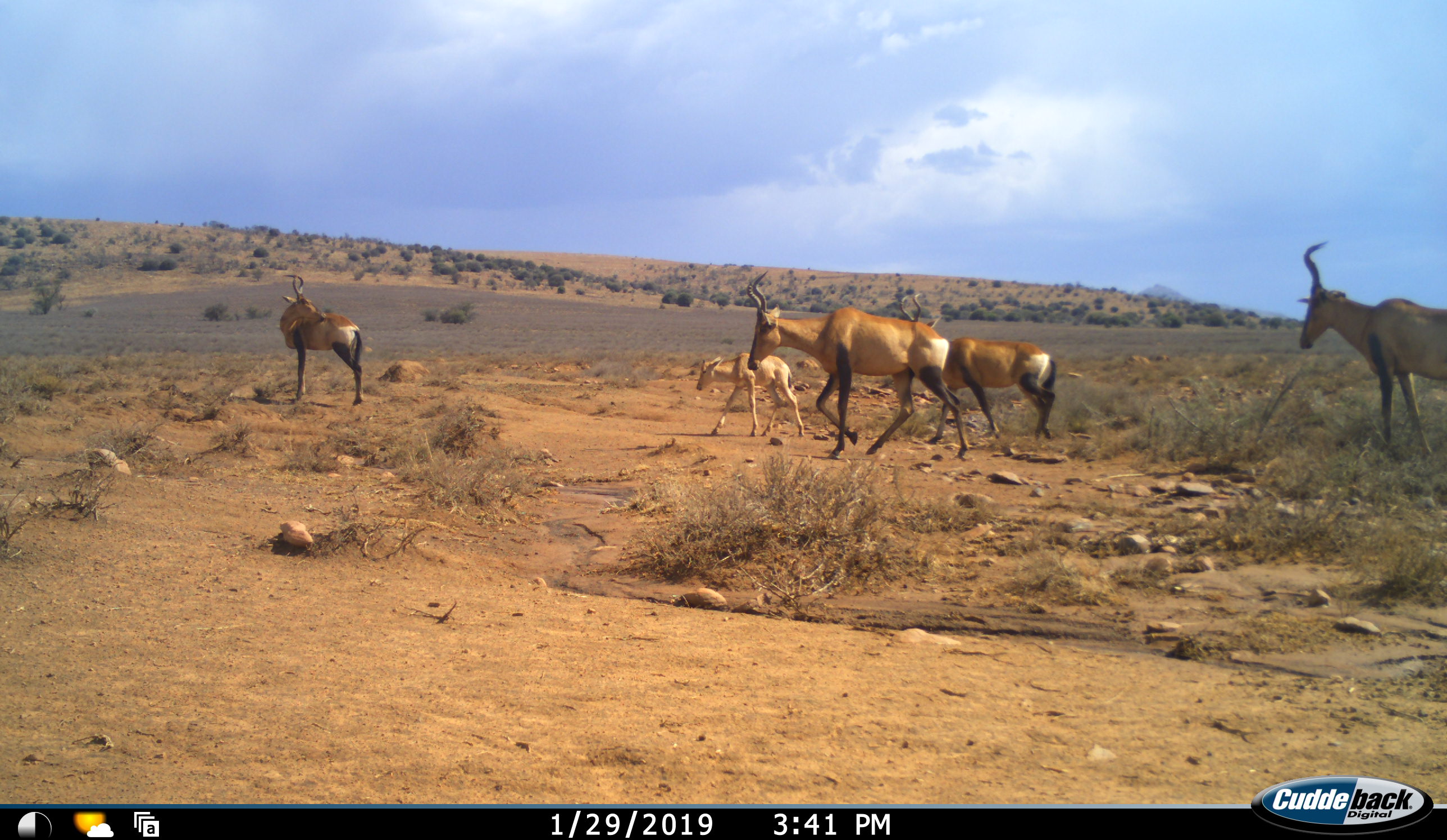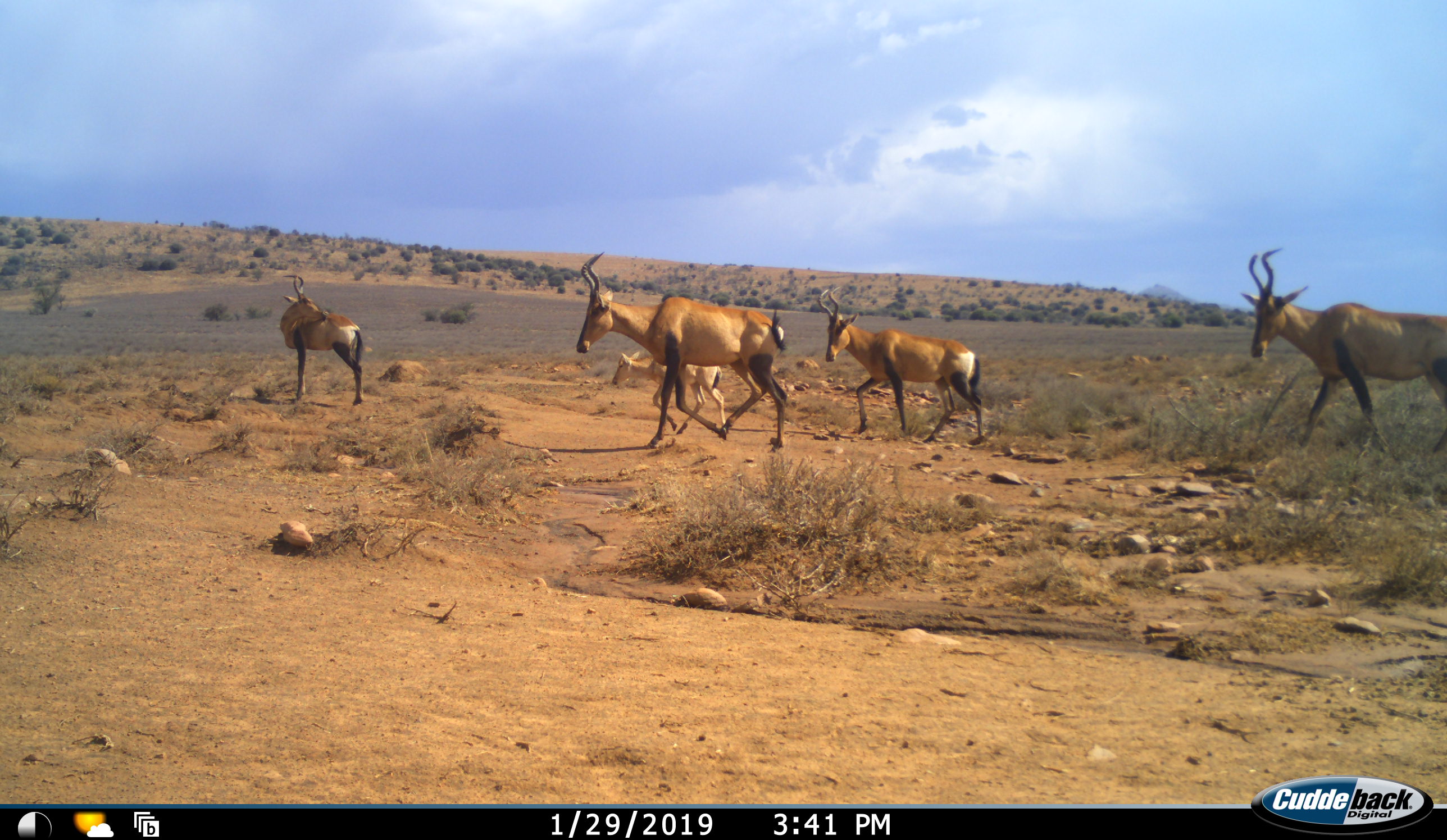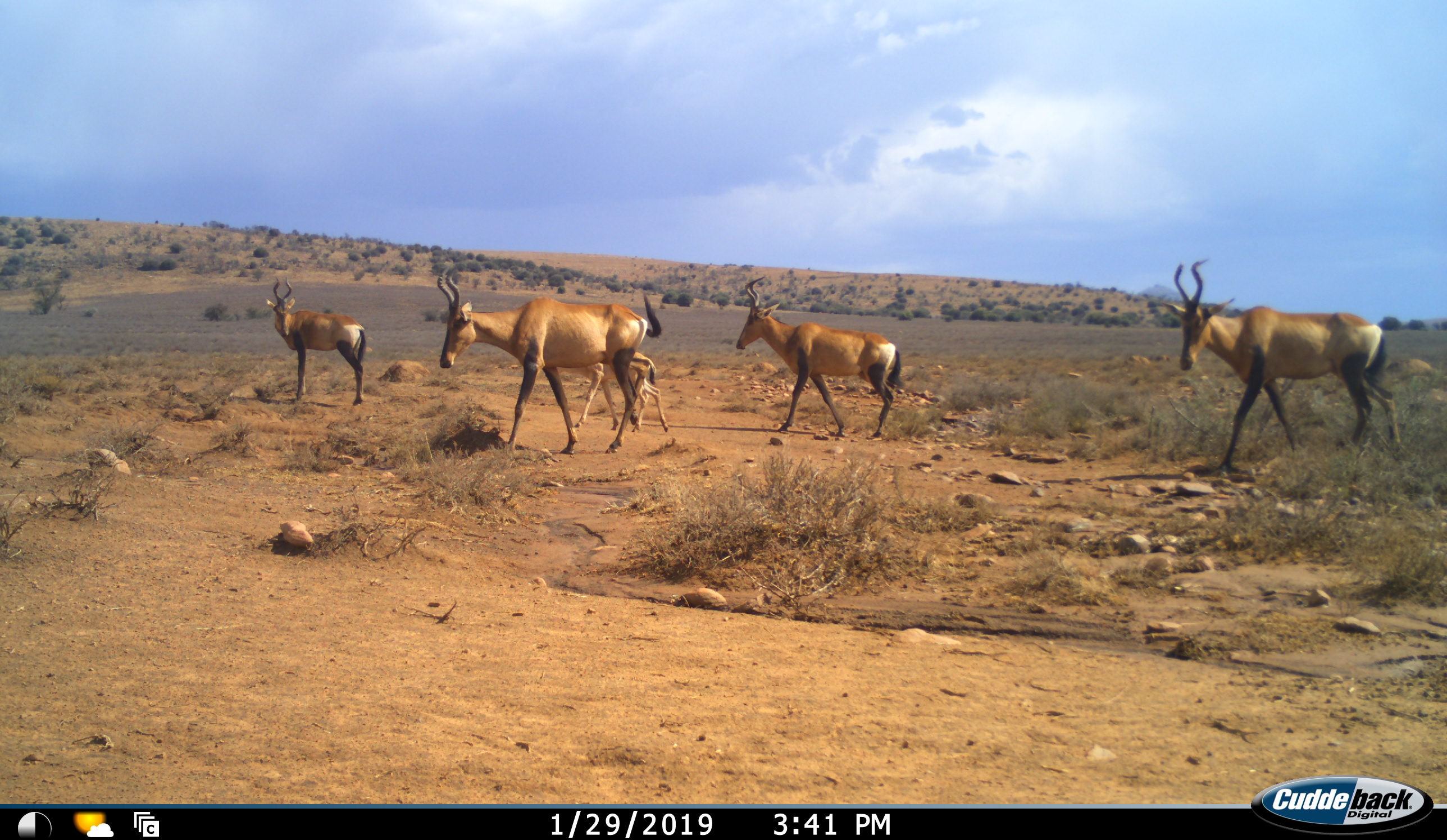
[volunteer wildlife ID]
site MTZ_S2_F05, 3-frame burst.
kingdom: Animalia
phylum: Chordata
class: Mammalia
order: Artiodactyla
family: Bovidae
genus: Alcelaphus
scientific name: Alcelaphus buselaphus caama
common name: red hartebeest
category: hartebeestred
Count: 5.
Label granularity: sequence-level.